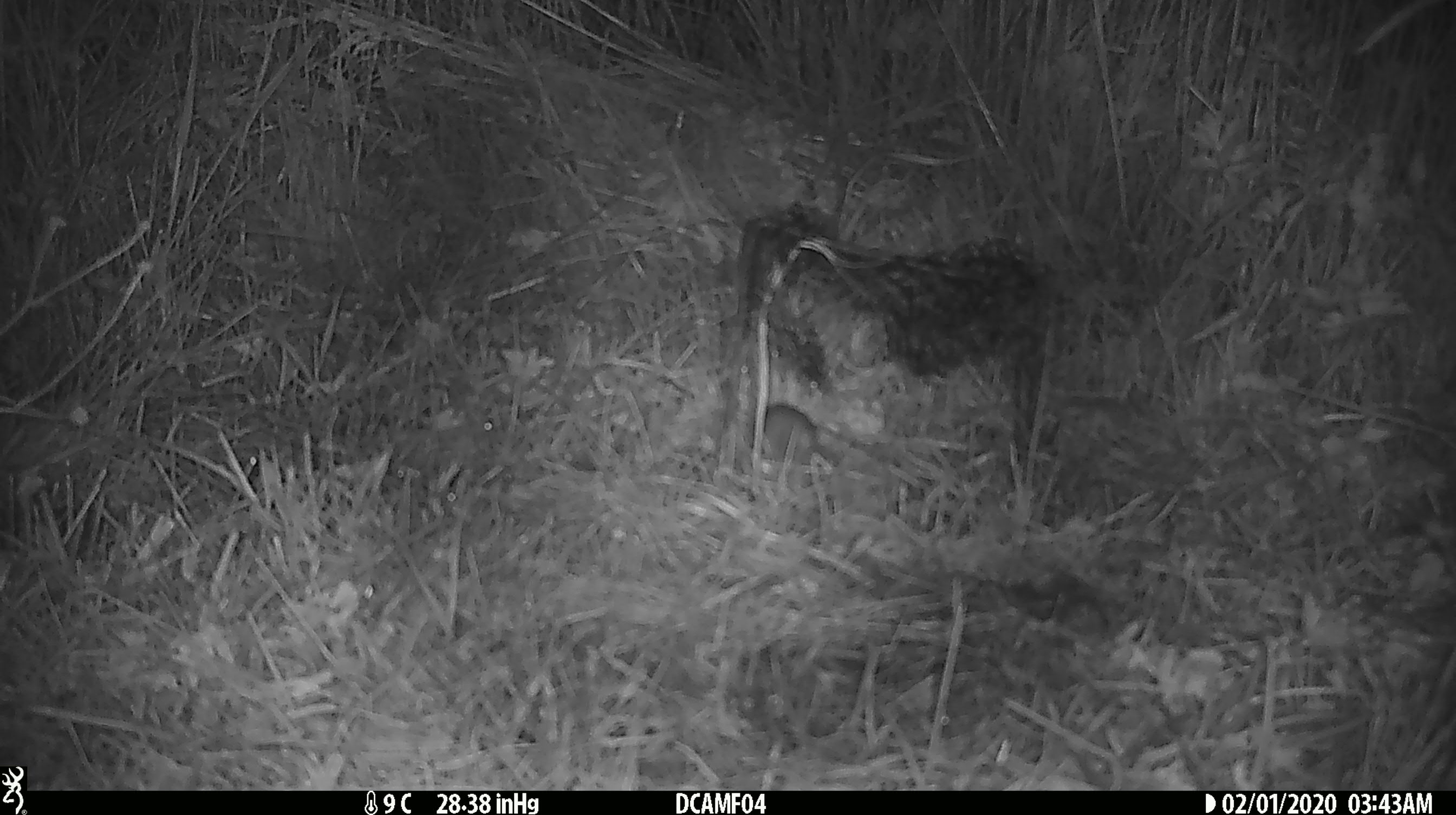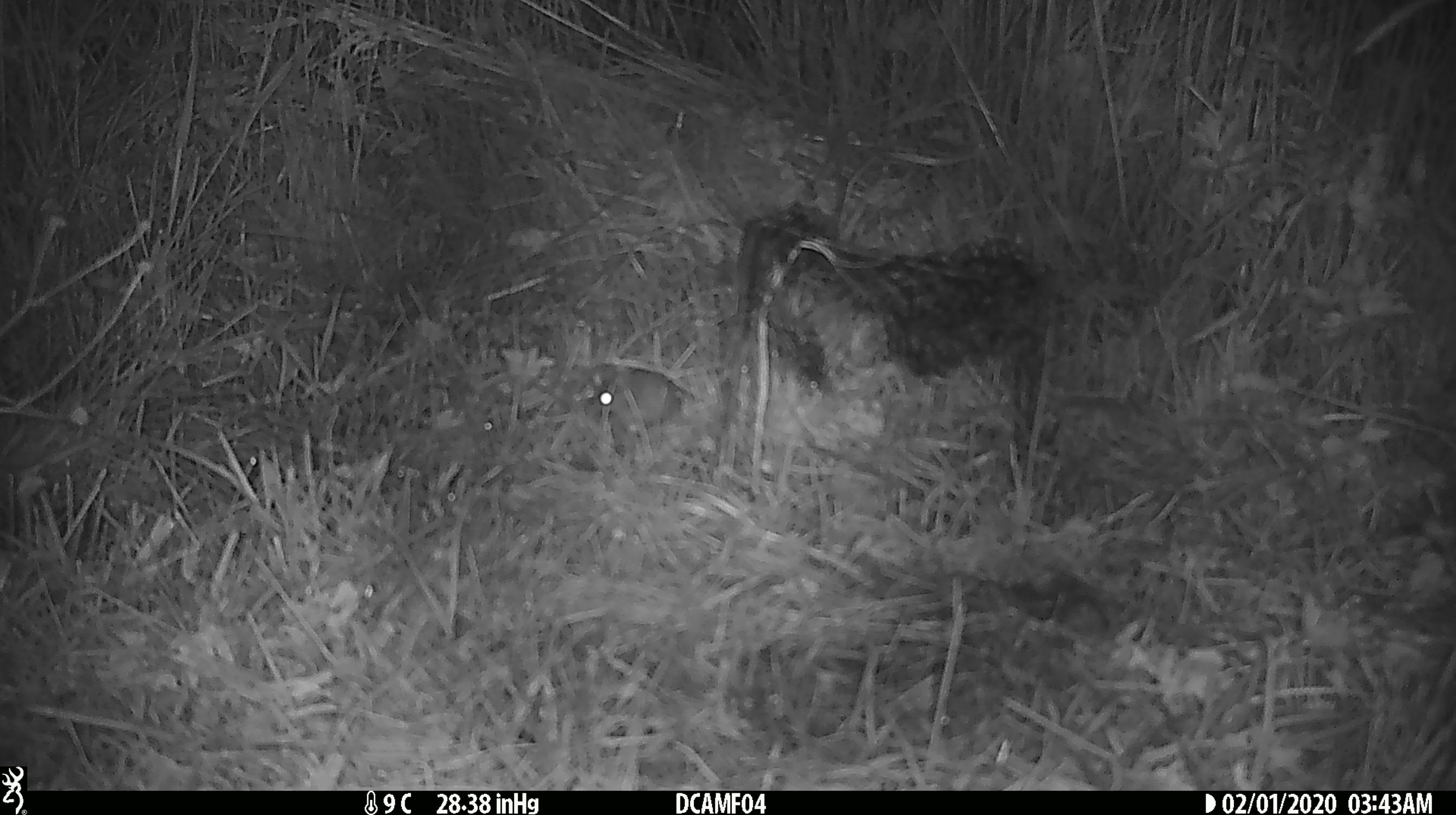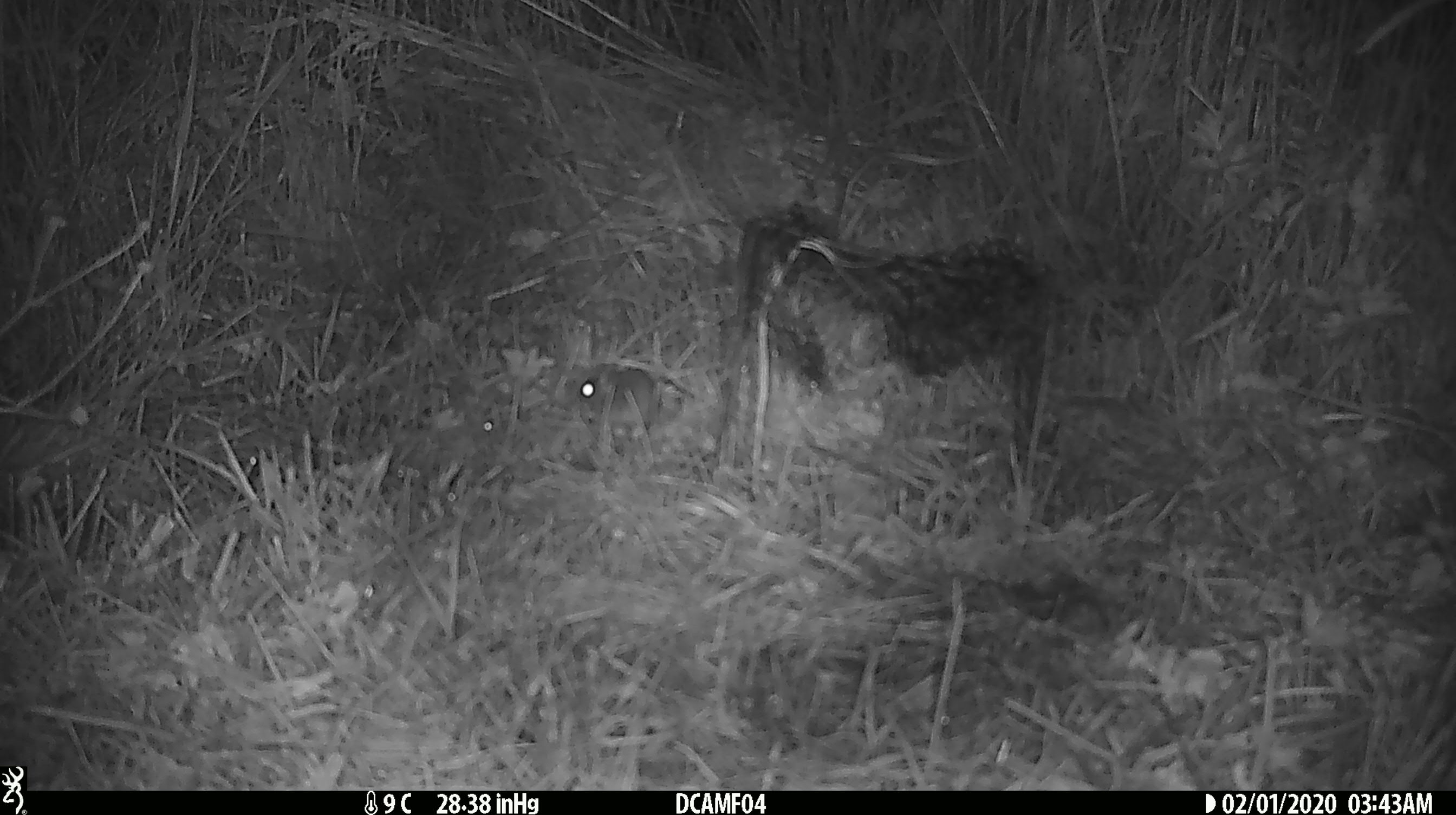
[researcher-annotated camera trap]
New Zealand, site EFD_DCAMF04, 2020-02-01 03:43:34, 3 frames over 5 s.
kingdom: Animalia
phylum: Chordata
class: Mammalia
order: Rodentia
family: Muridae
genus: Mus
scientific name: Mus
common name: mouse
Mouse (Mus).